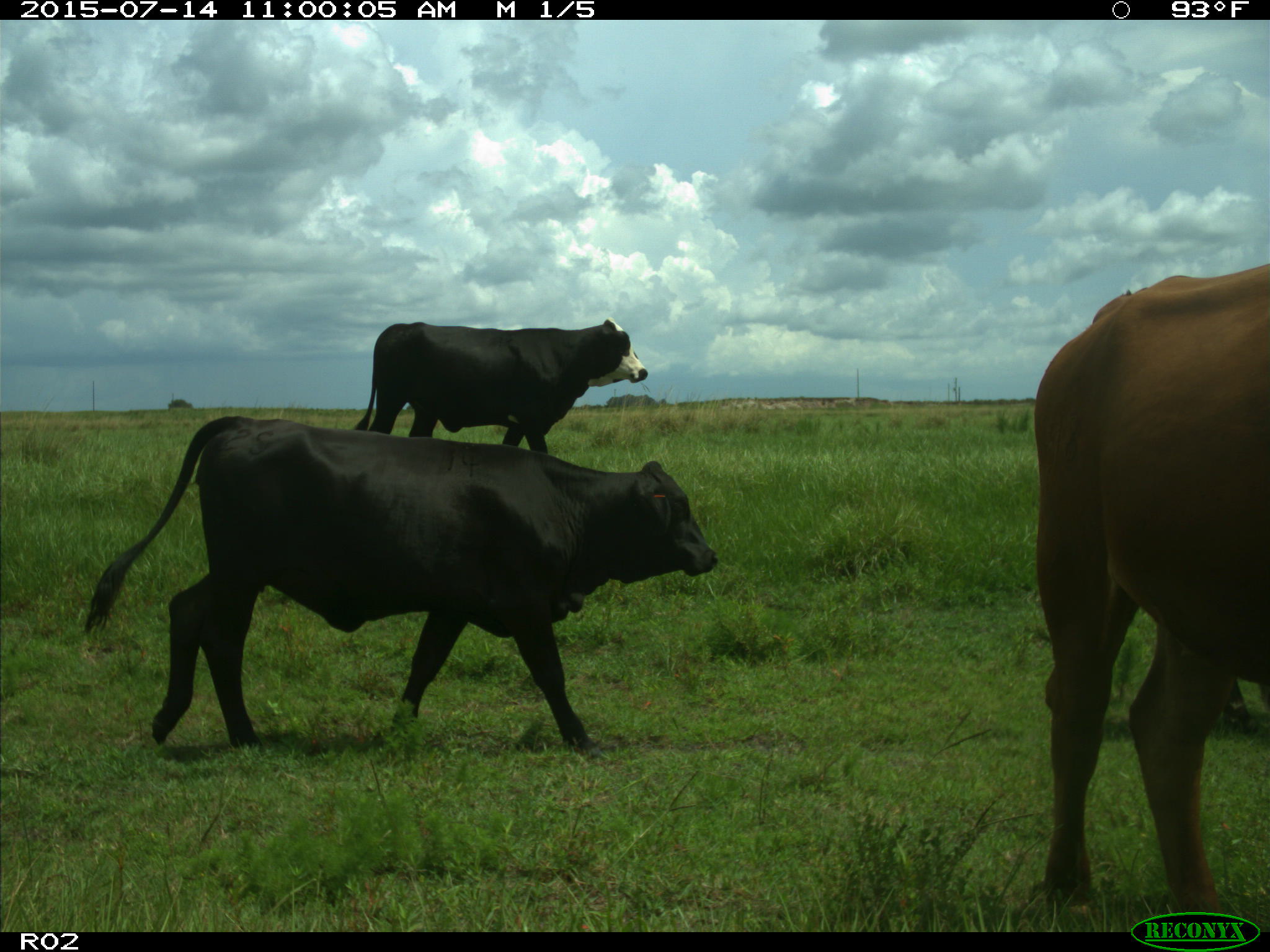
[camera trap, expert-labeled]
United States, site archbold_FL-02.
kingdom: Animalia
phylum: Chordata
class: Mammalia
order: Artiodactyla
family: Bovidae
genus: Bos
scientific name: Bos taurus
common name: domestic cow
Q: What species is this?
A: Bos taurus (domestic cow).